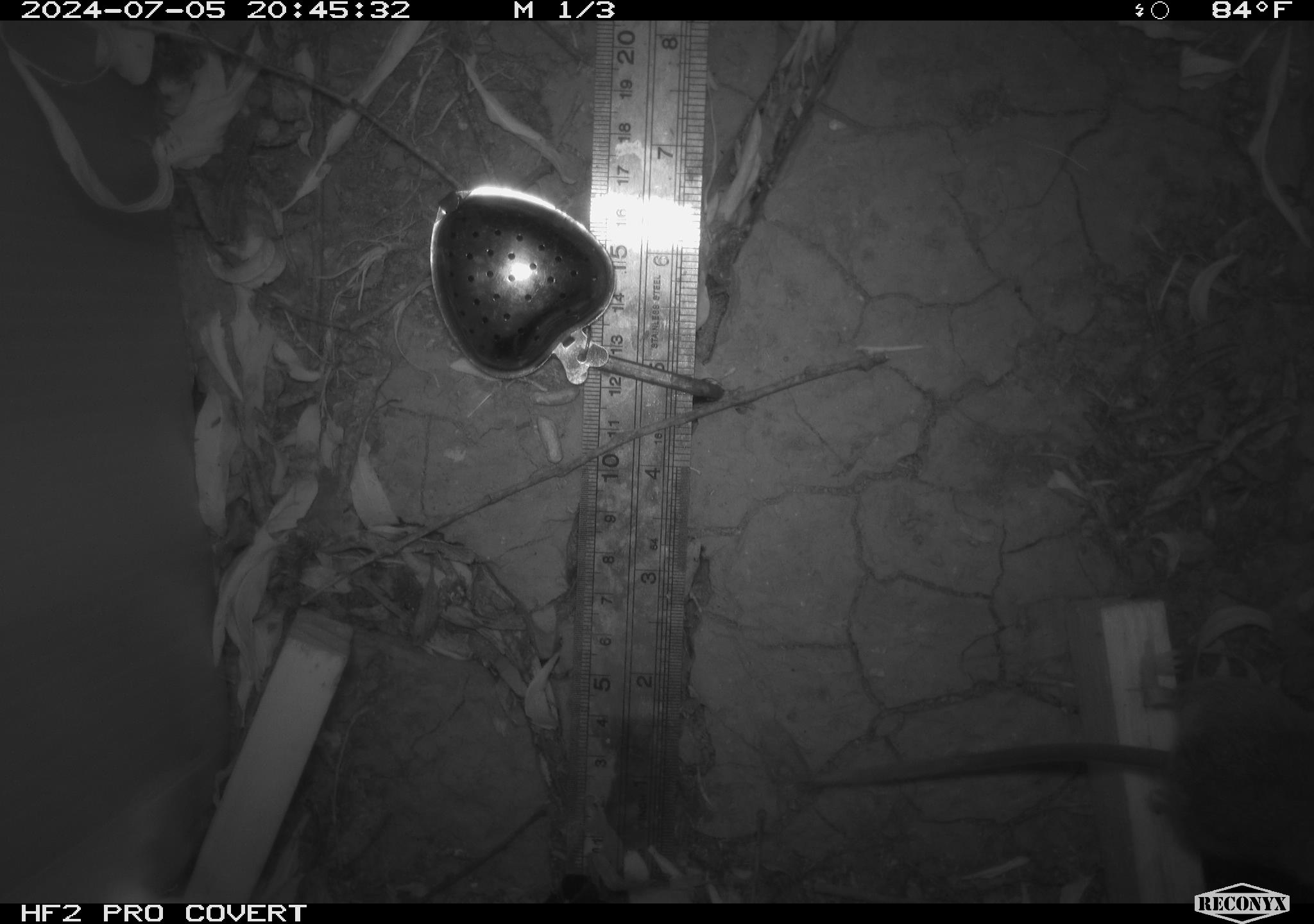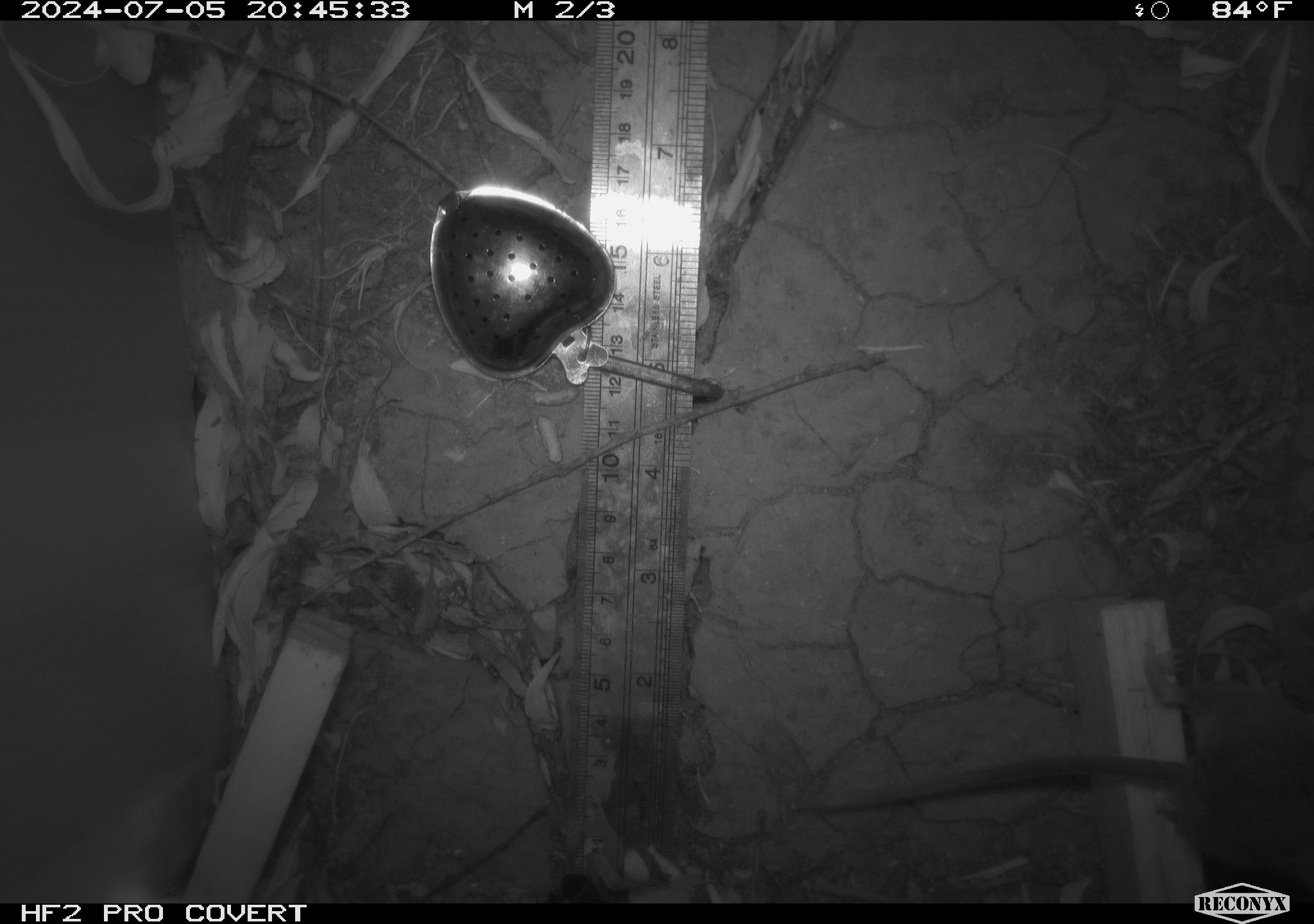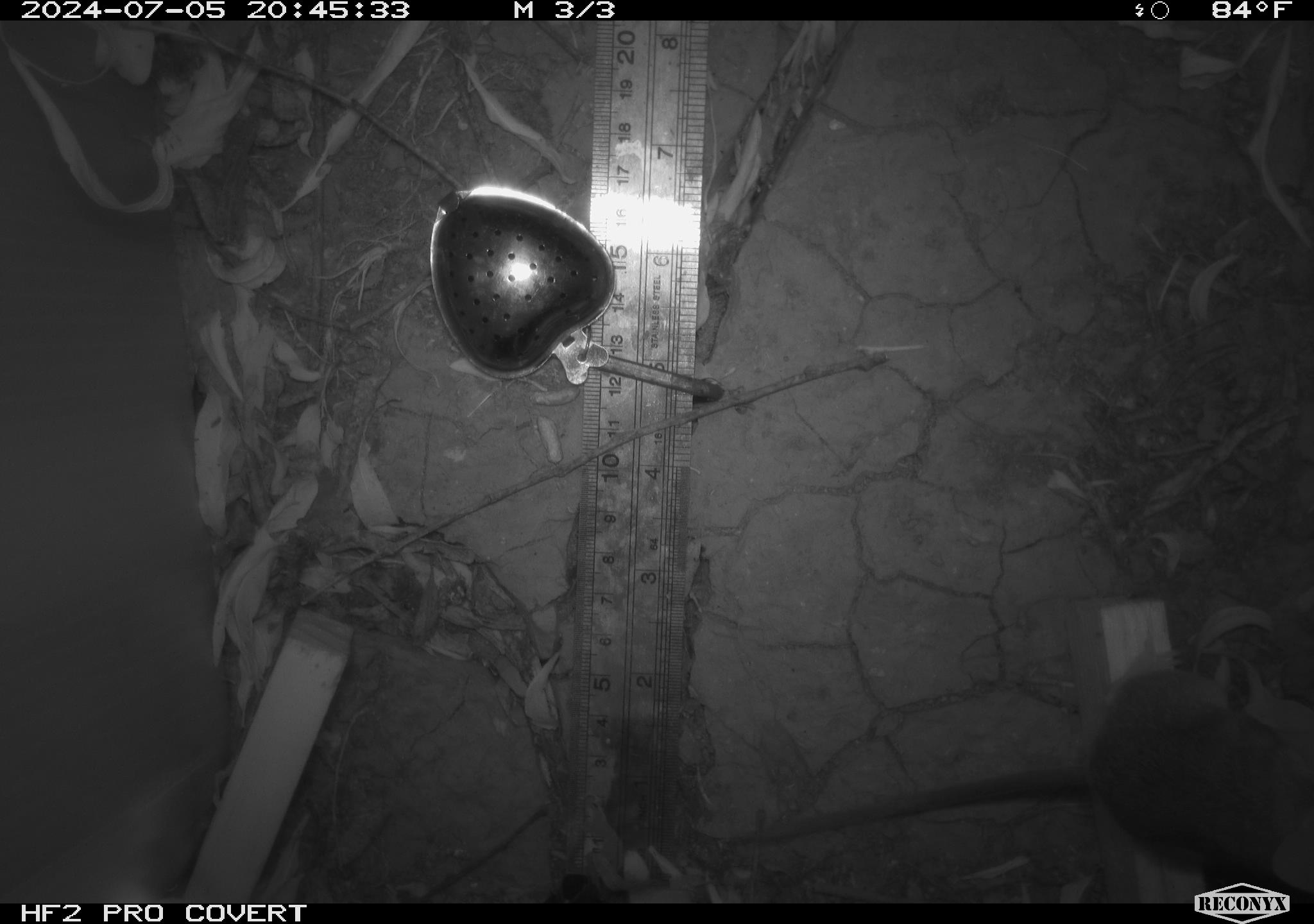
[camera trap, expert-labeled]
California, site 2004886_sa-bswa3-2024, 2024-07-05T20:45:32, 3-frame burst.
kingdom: Animalia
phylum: Chordata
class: Mammalia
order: Rodentia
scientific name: Rodentia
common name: mouse species